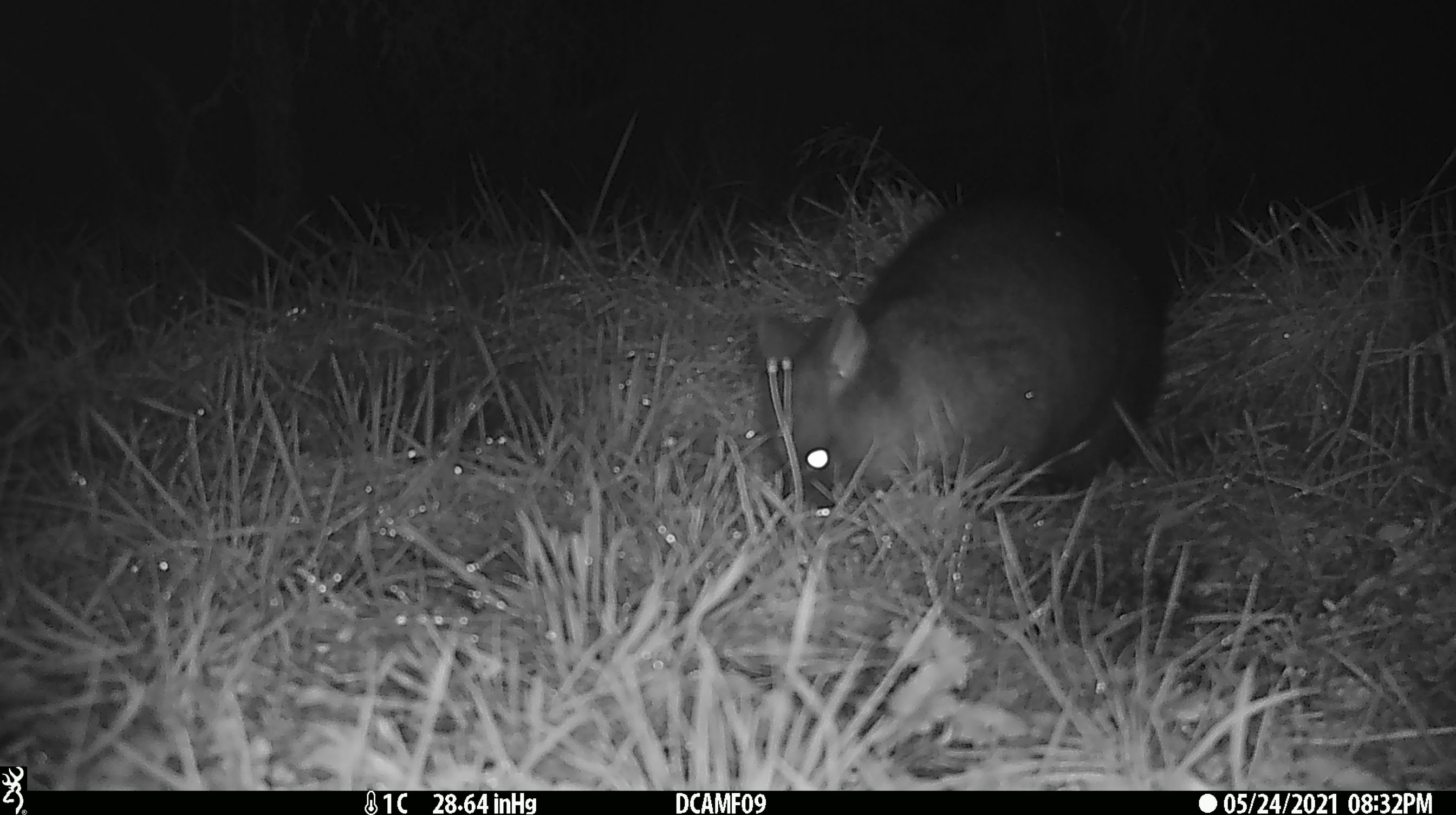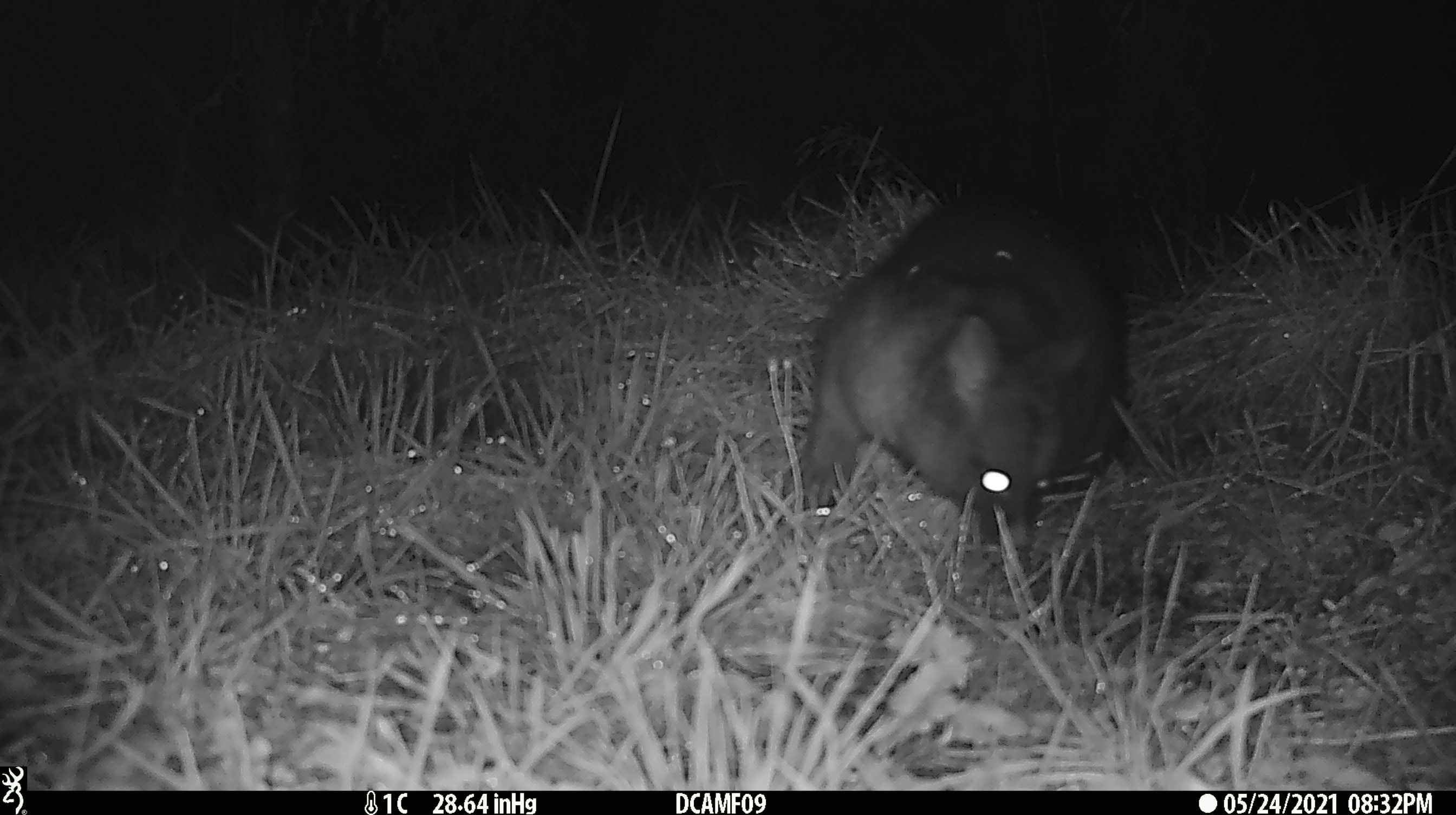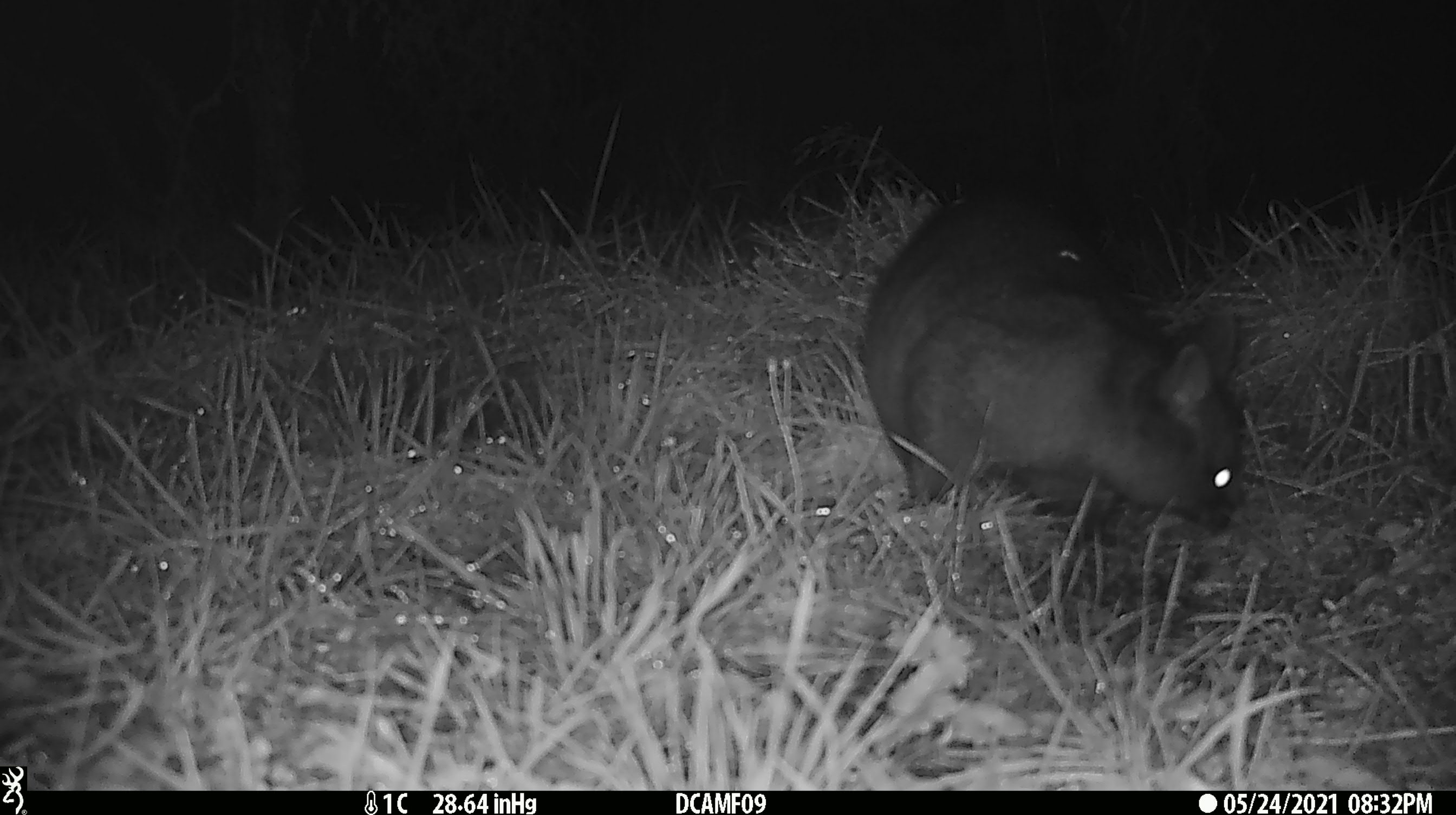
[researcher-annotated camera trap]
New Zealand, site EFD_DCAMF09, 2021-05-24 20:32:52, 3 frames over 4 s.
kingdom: Animalia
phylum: Chordata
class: Mammalia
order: Diprotodontia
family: Phalangeridae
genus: Trichosurus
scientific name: Trichosurus vulpecula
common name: common brushtail possum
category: possum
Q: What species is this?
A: Possum (common brushtail possum) (Trichosurus vulpecula).